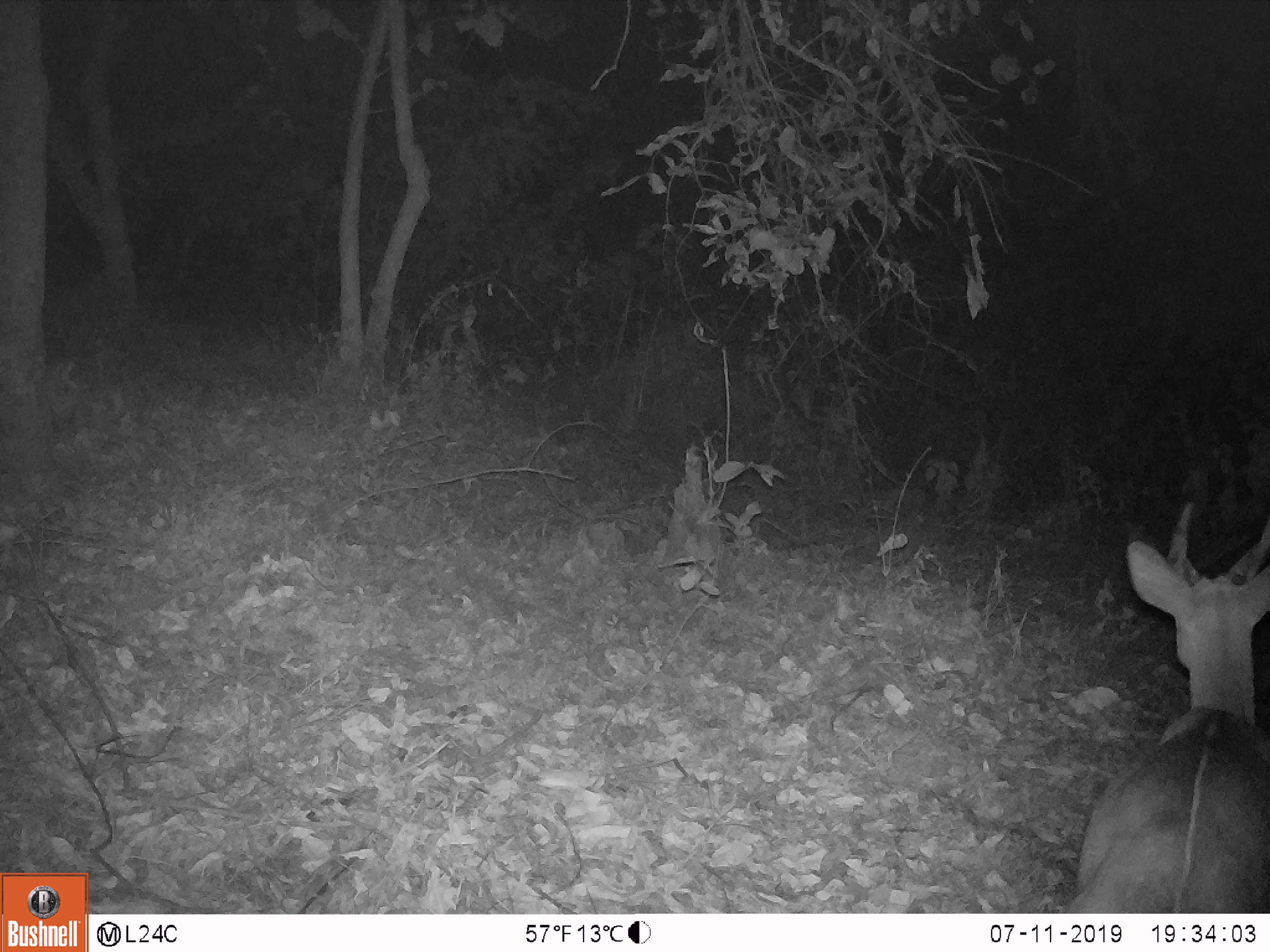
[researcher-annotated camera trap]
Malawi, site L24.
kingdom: Animalia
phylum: Chordata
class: Mammalia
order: Artiodactyla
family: Bovidae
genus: Tragelaphus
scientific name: Tragelaphus sylvaticus sylvaticus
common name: cape bushbuck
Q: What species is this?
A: Cape bushbuck (Tragelaphus sylvaticus sylvaticus).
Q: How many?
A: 1.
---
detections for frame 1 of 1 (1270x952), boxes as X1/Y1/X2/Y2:
cape bushbuck: 1048/499/1269/908